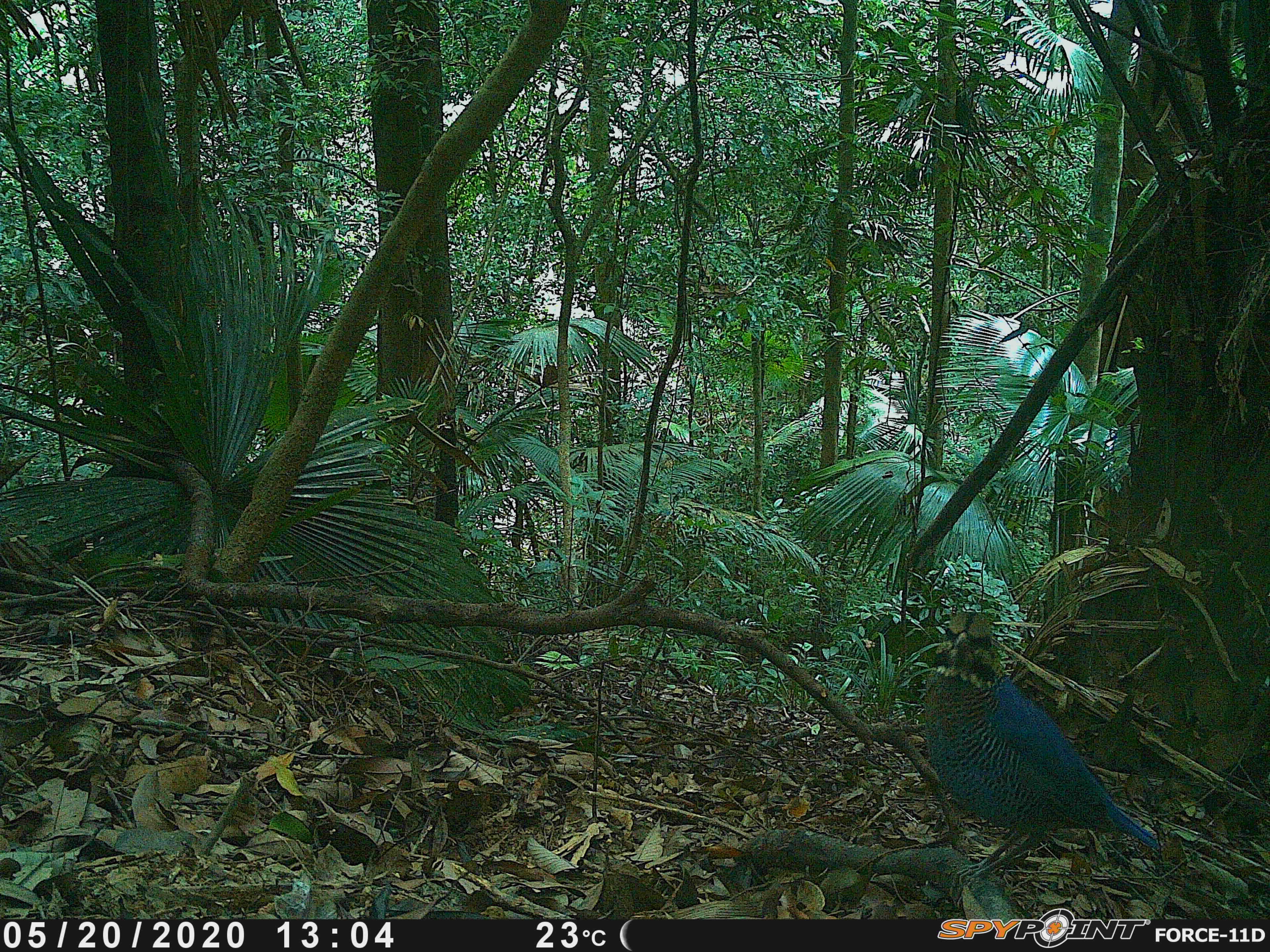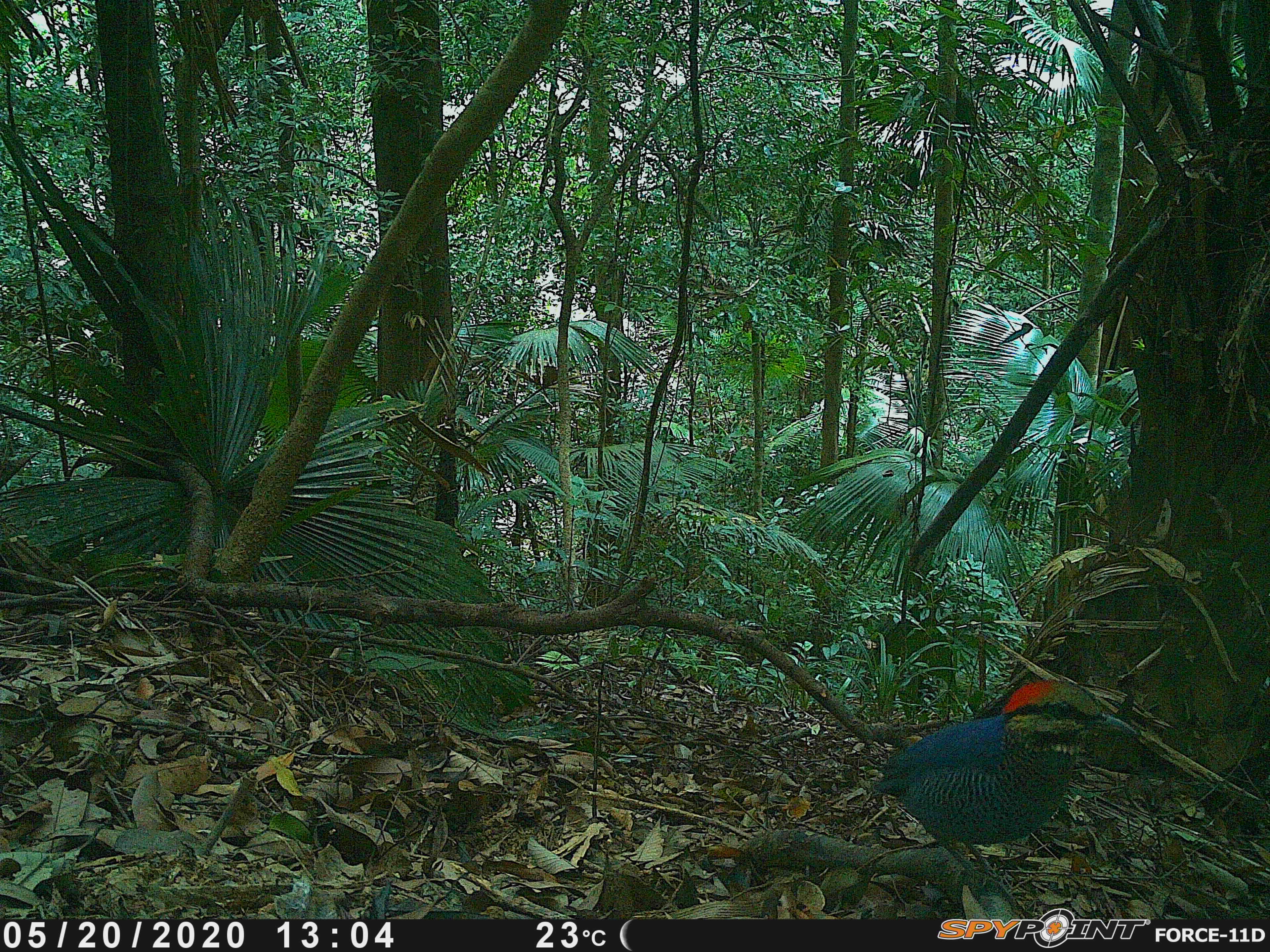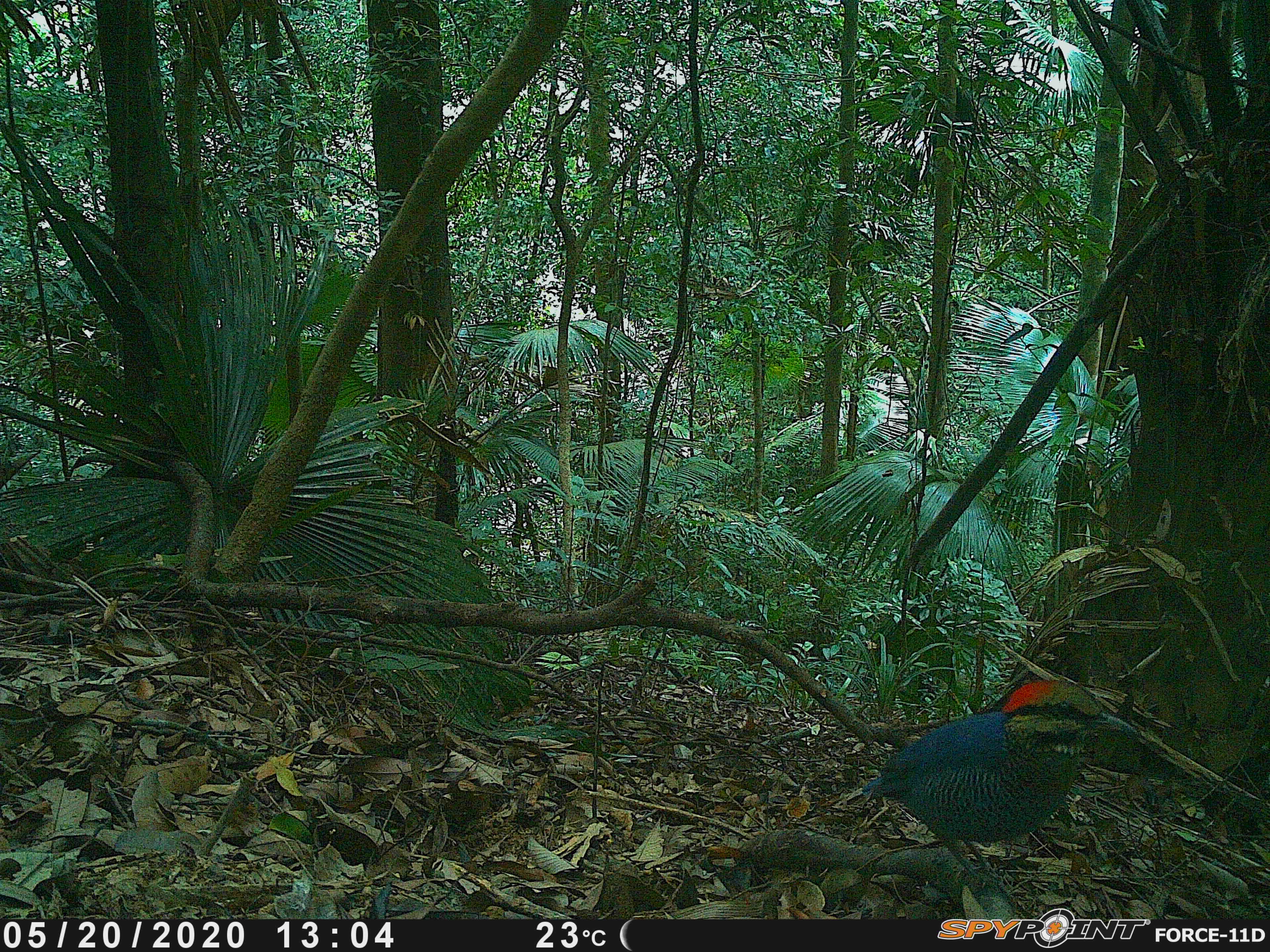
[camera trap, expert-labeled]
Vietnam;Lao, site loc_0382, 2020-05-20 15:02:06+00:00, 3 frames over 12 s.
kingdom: Animalia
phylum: Chordata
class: Aves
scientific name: Aves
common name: bird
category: unidentified bird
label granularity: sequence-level